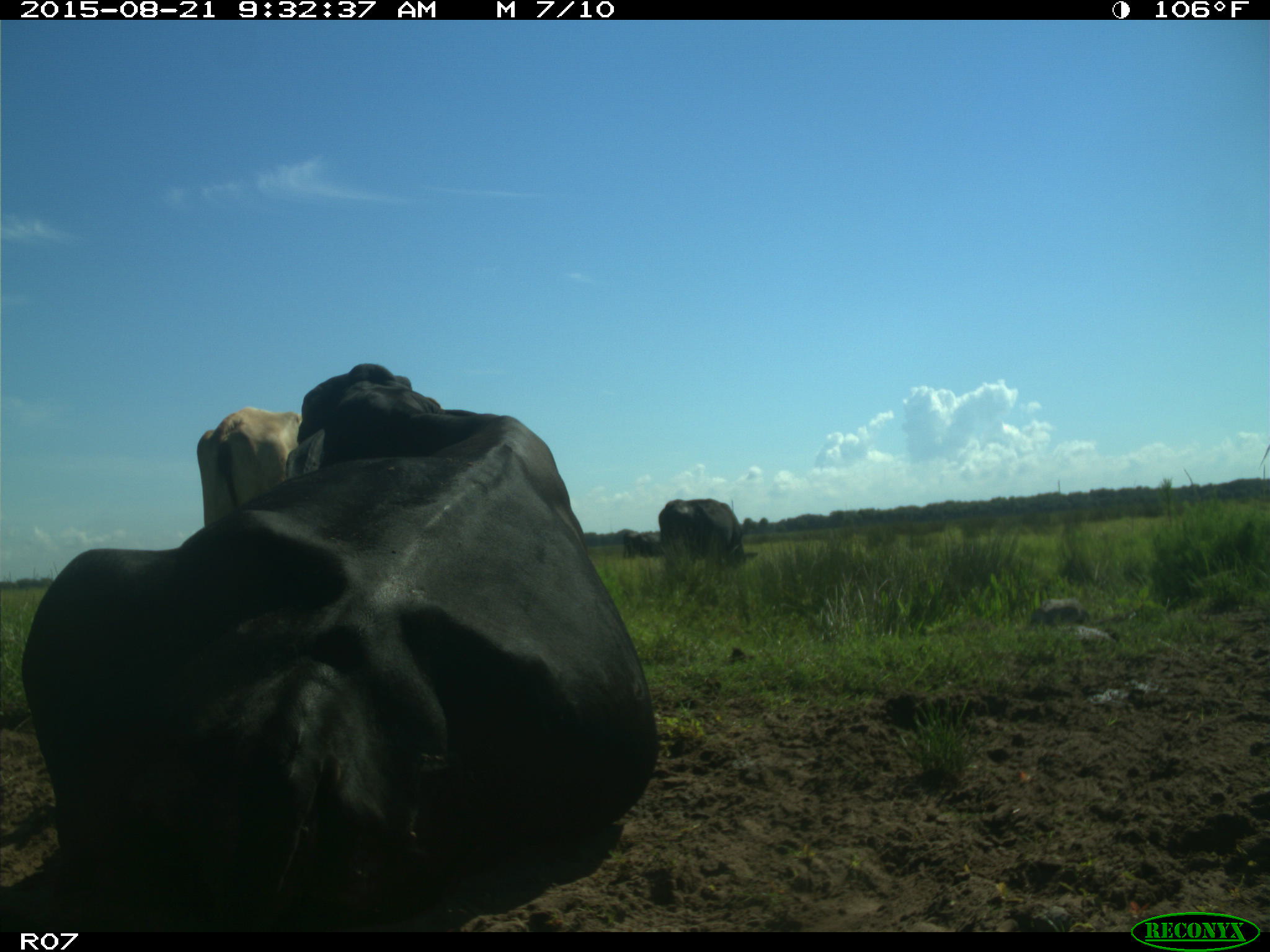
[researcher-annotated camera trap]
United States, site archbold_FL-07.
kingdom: Animalia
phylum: Chordata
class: Mammalia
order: Artiodactyla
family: Bovidae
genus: Bos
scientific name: Bos taurus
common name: domestic cow